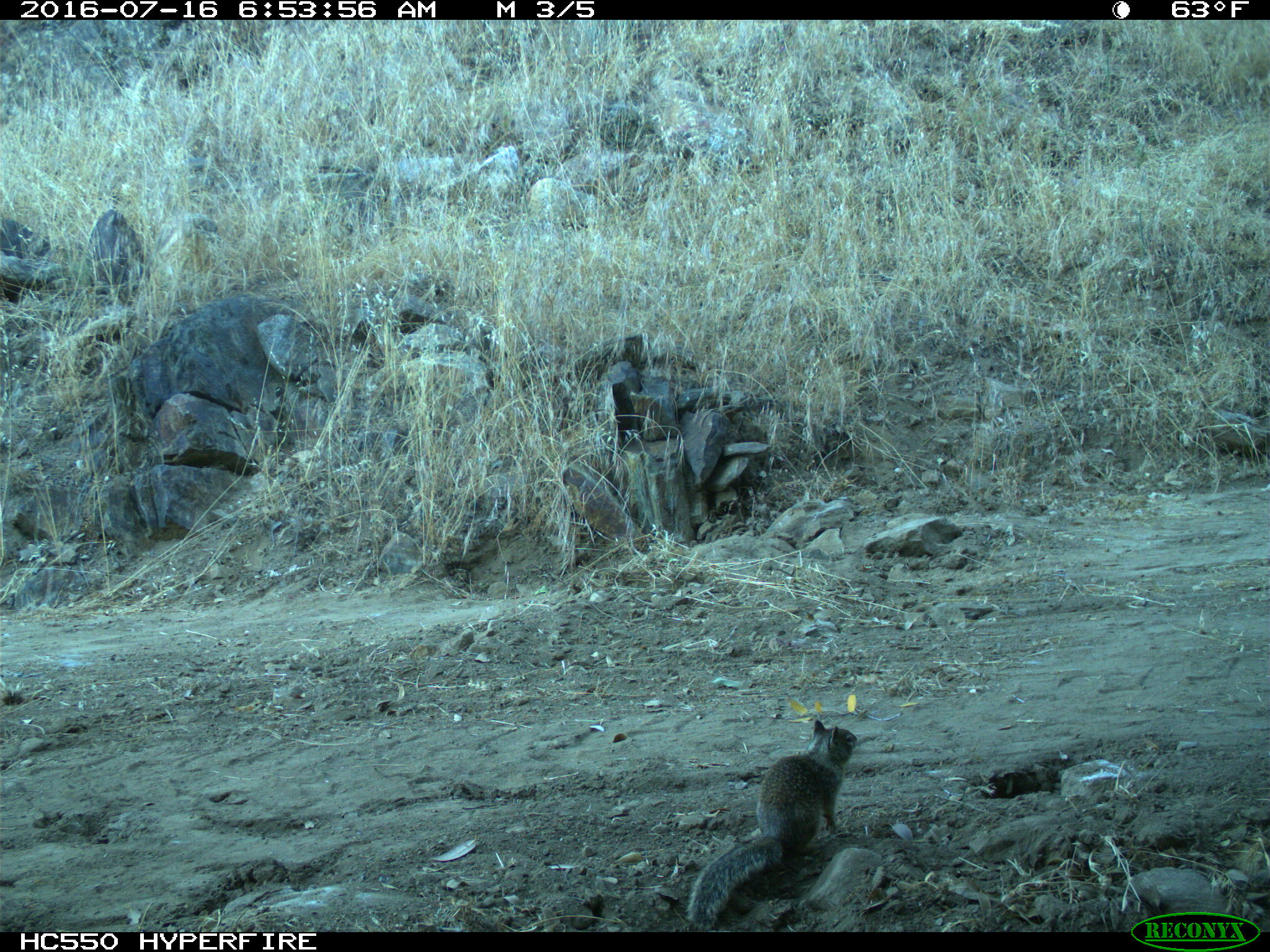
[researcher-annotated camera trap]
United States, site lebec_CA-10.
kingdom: Animalia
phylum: Chordata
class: Mammalia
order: Rodentia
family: Sciuridae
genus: Otospermophilus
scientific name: Otospermophilus beecheyi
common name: california ground squirrel